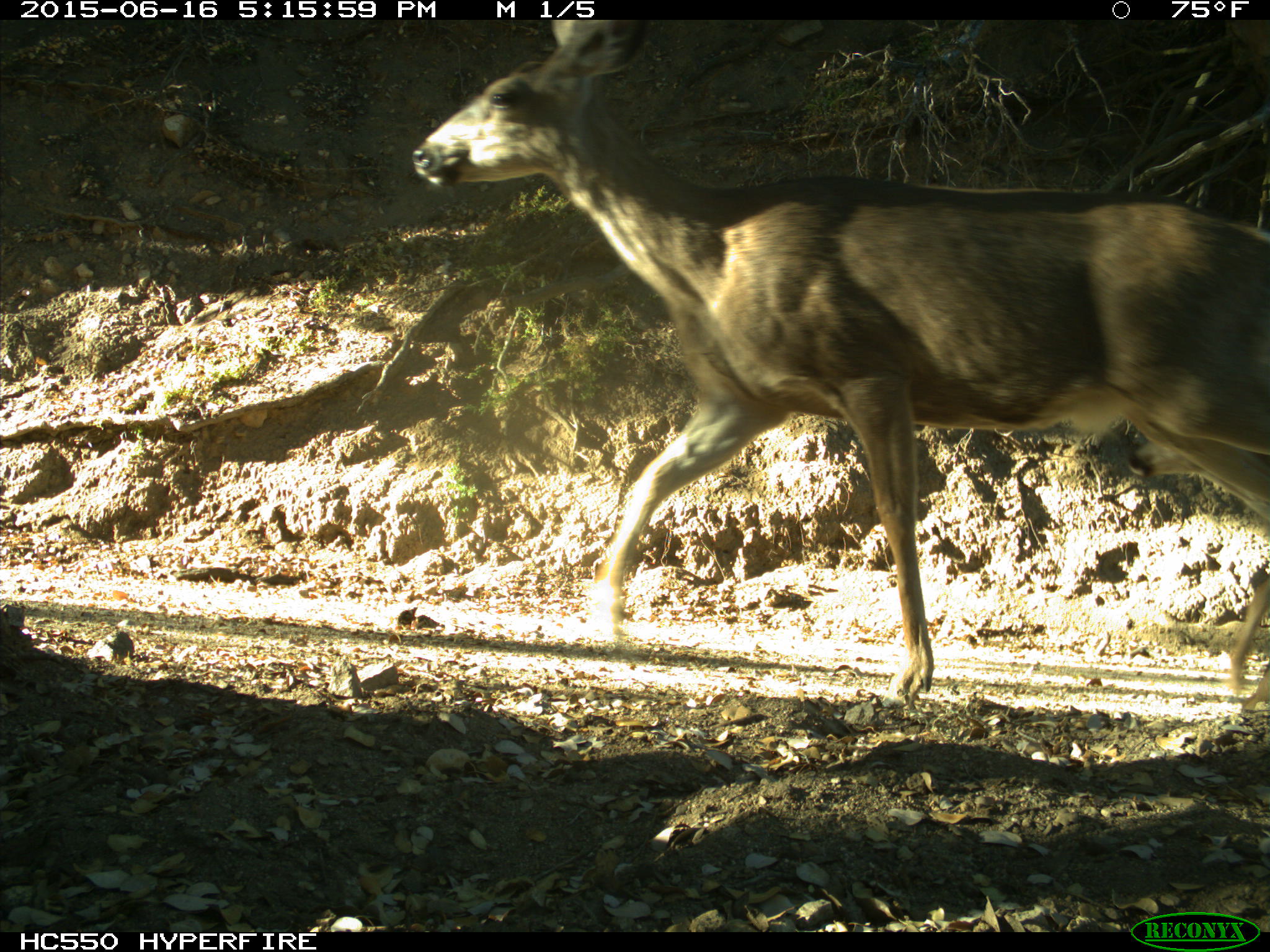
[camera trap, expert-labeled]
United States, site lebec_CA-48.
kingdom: Animalia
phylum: Chordata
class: Mammalia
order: Artiodactyla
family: Cervidae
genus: Odocoileus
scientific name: Odocoileus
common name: deer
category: unidentified deer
Unidentified deer (deer) (Odocoileus).